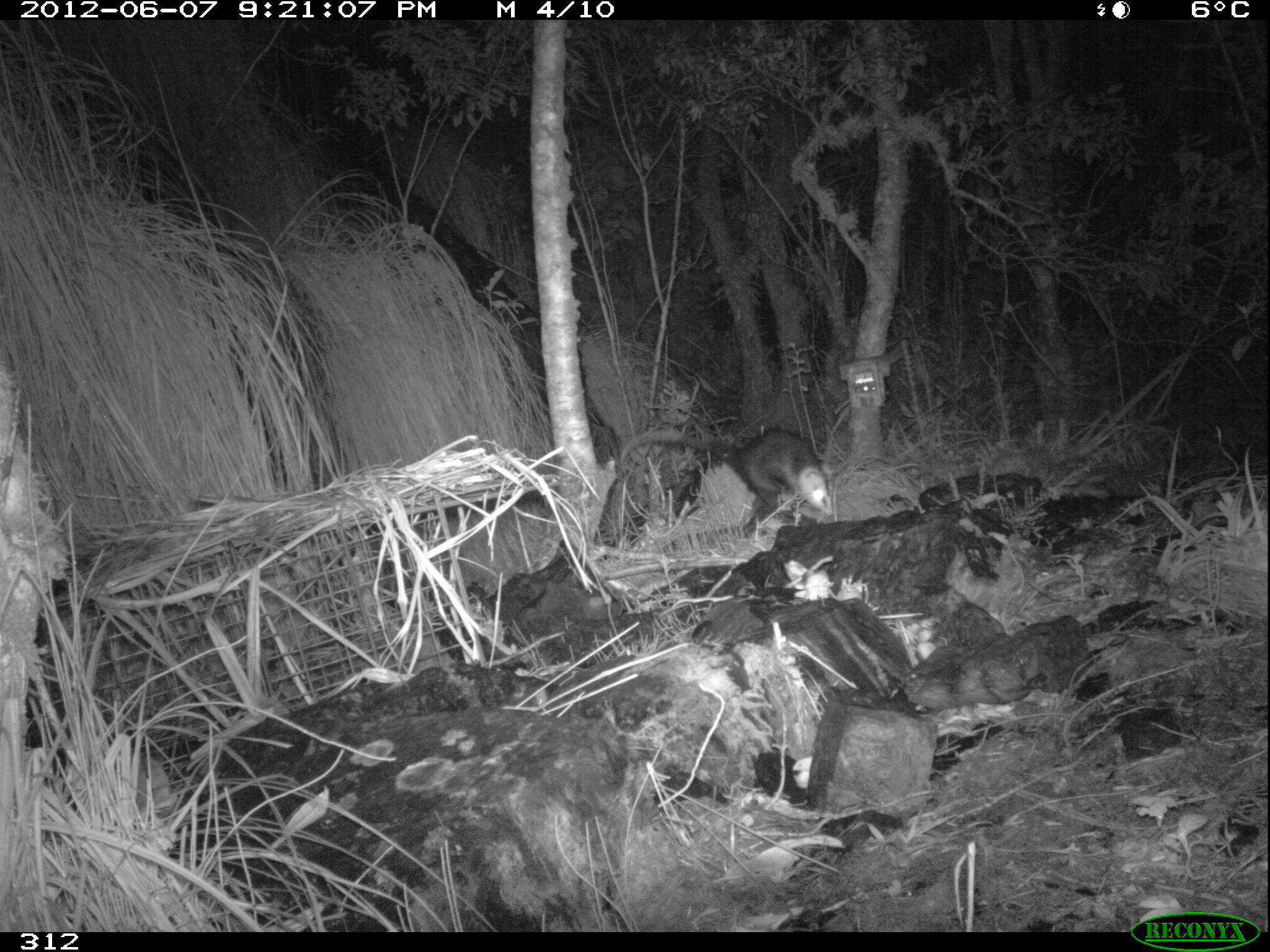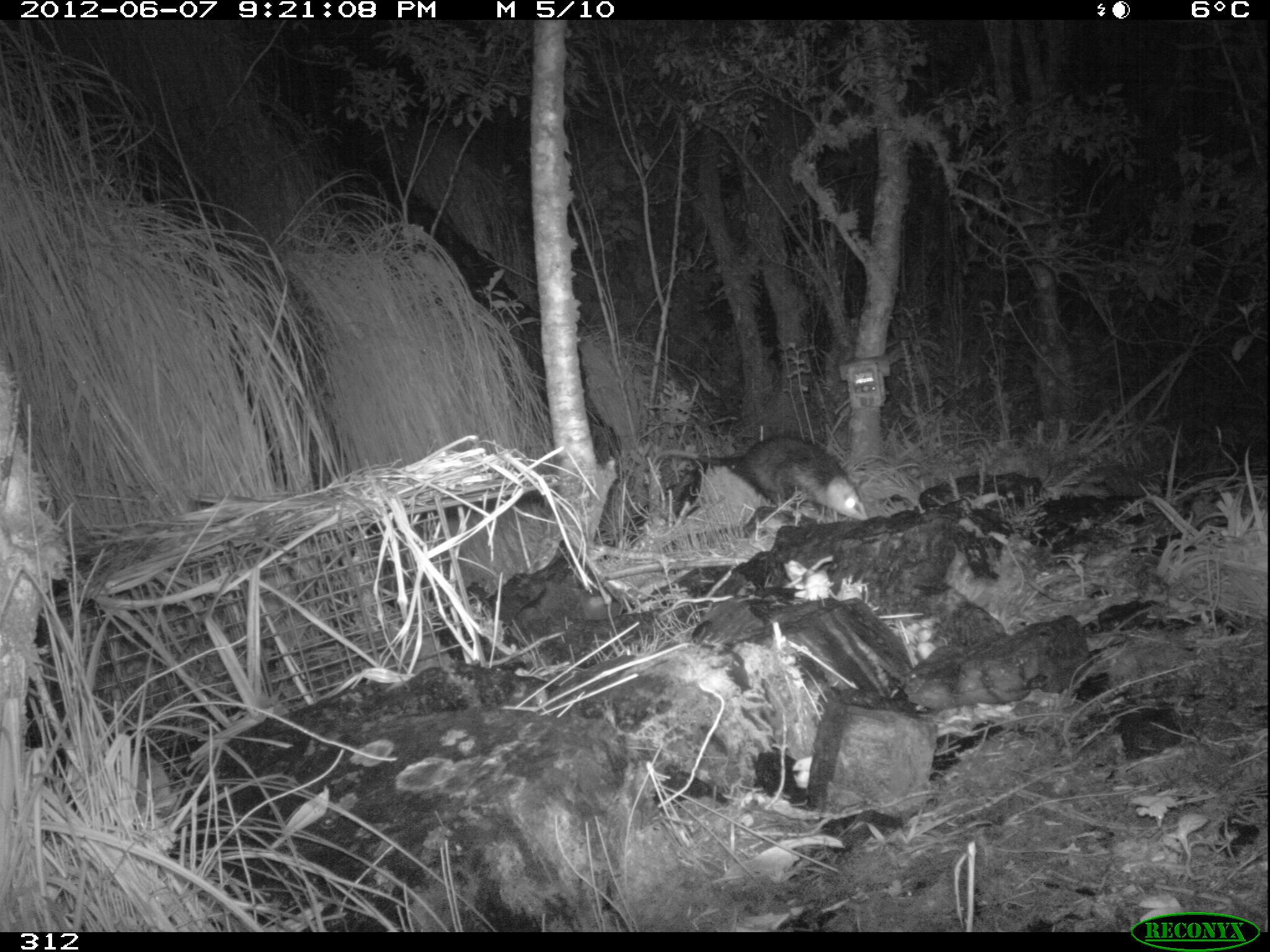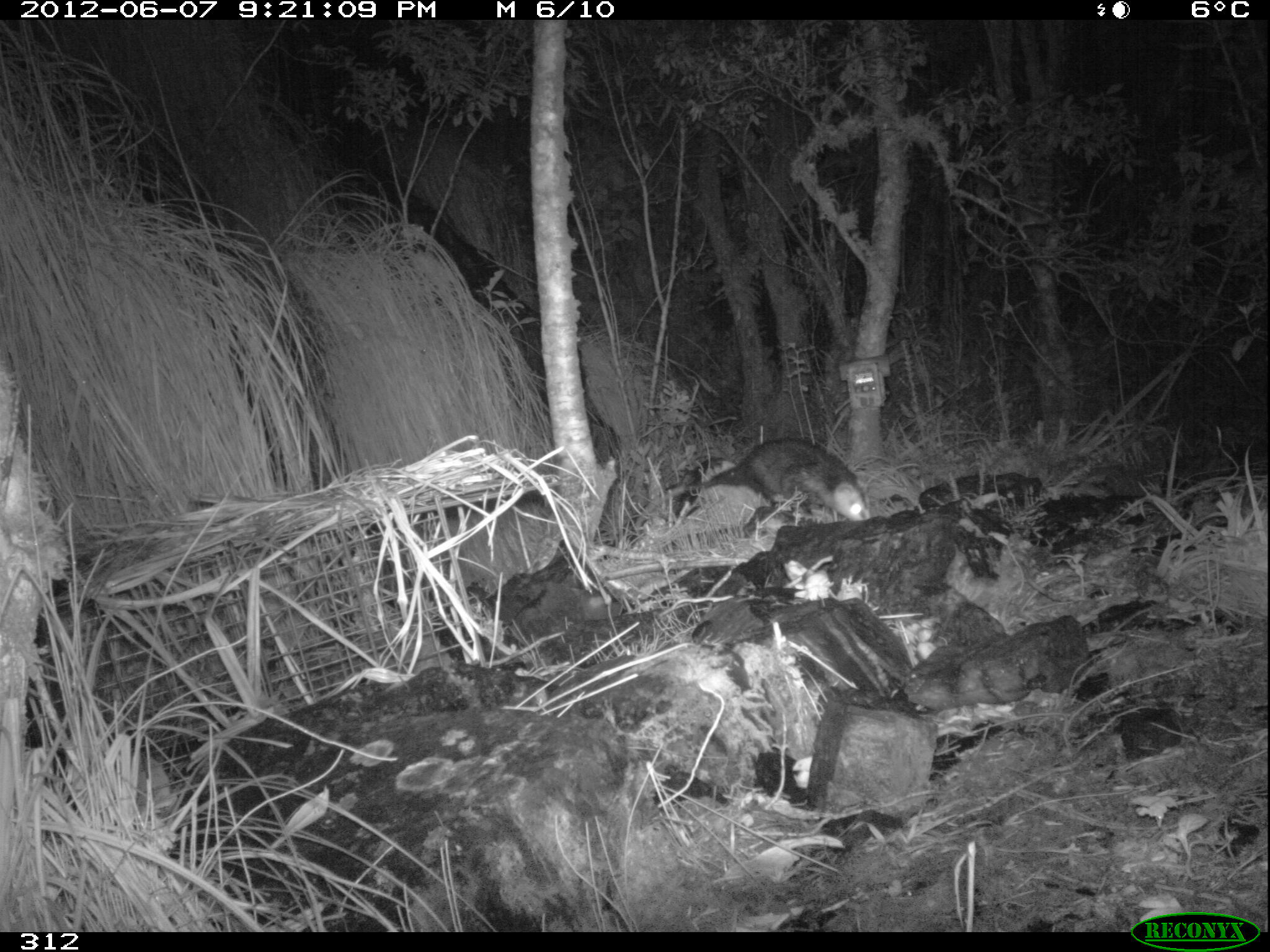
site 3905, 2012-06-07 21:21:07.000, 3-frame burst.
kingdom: Animalia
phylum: Chordata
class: Mammalia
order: Didelphimorphia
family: Didelphidae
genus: Didelphis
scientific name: Didelphis pernigra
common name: andean white-eared opossum